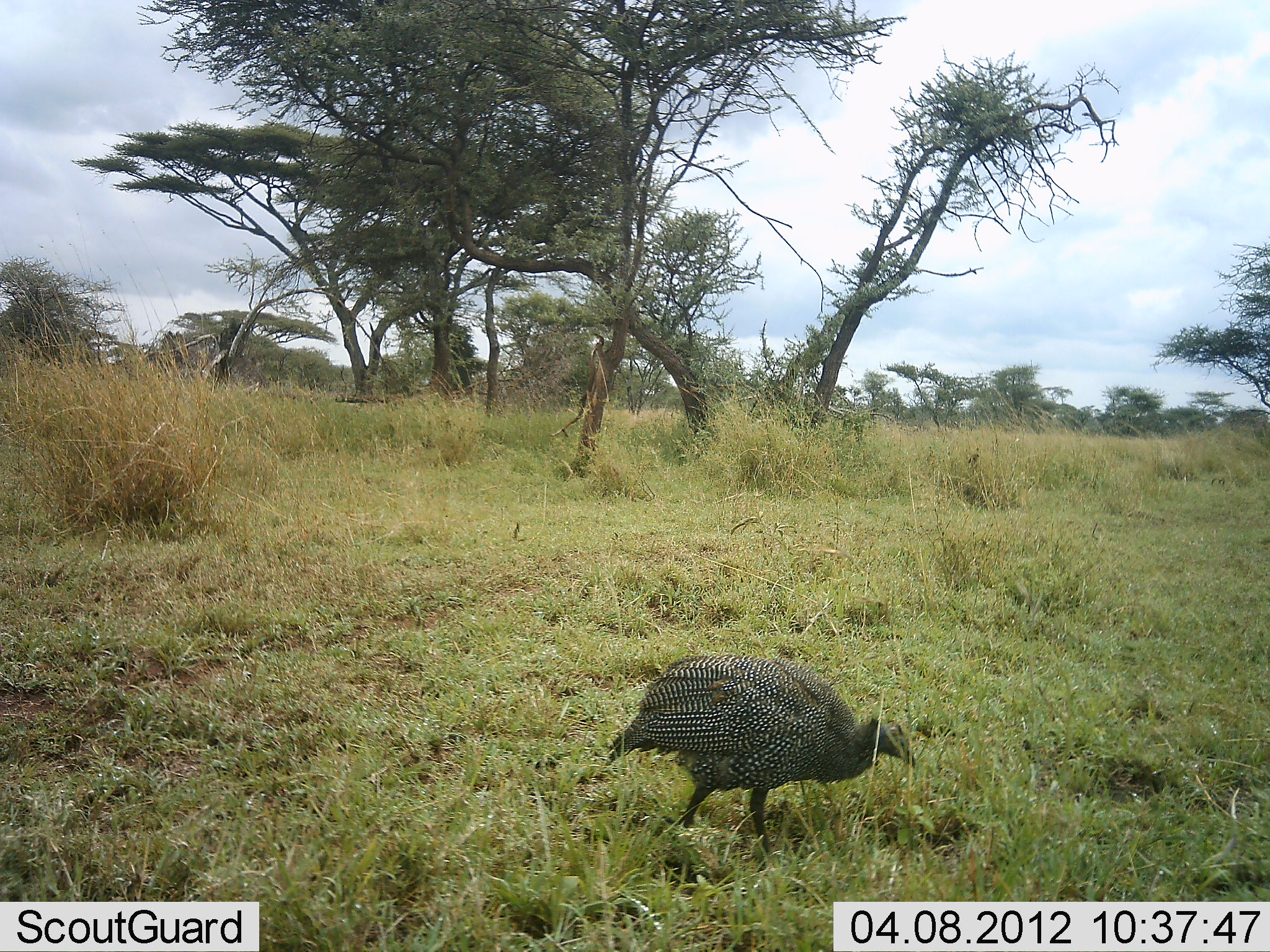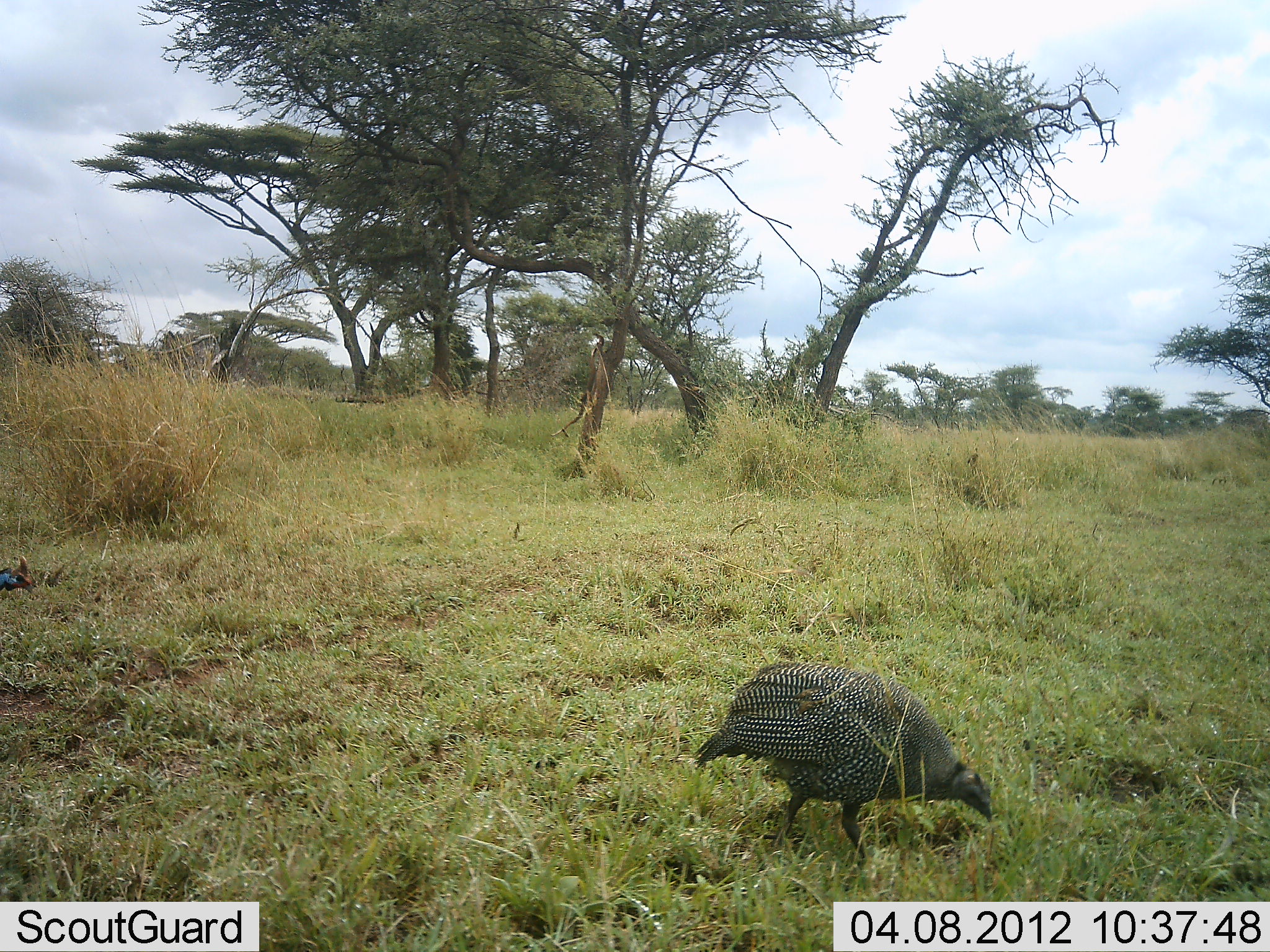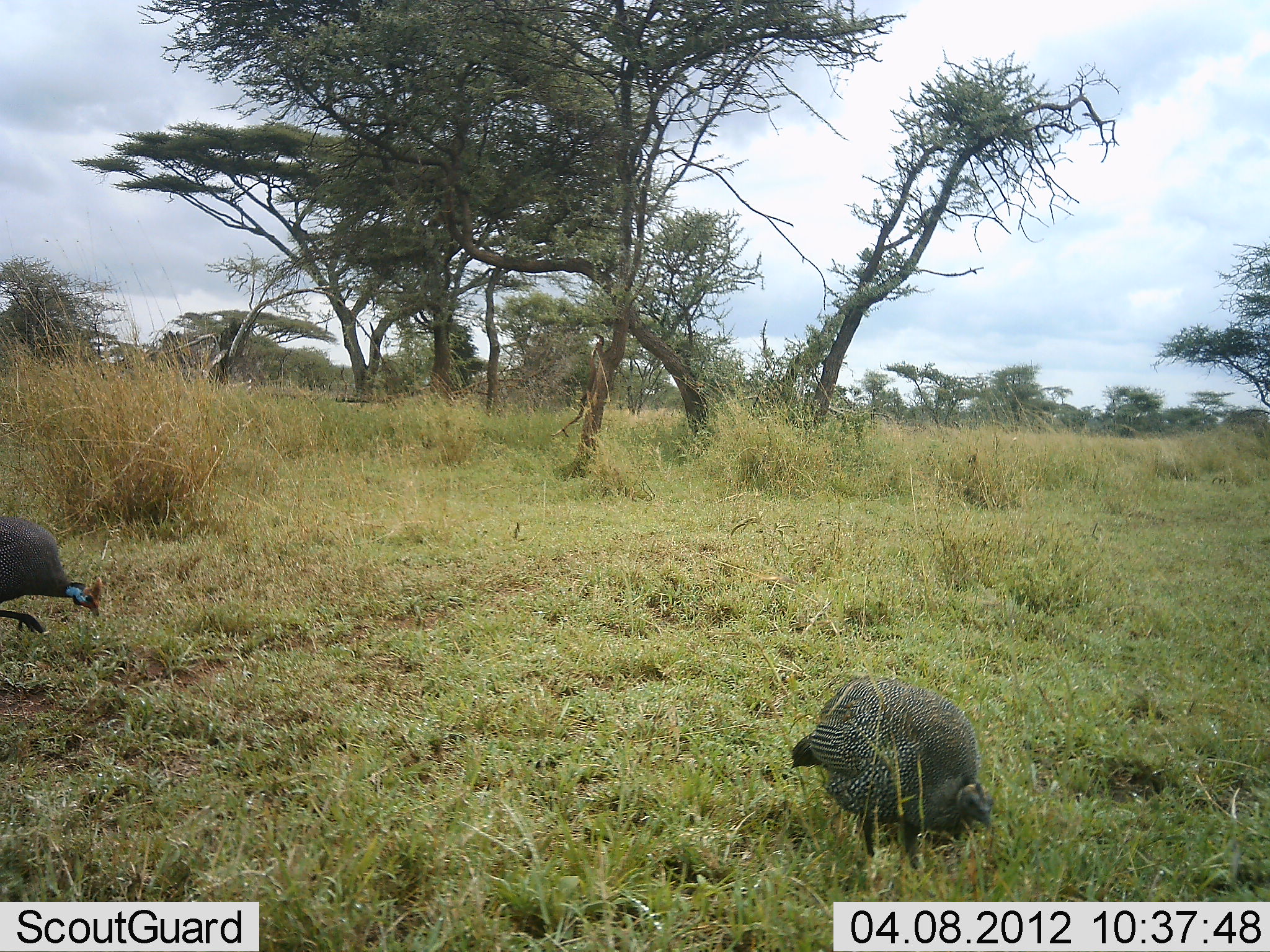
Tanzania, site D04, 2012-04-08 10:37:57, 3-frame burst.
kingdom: Animalia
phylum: Chordata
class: Aves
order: Galliformes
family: Numididae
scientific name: Numididae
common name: guinea fowl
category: guineafowl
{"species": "guineafowl (guinea fowl) (Numididae)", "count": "2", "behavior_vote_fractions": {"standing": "6%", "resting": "0%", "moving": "71%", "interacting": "0%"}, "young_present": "0%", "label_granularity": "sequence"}